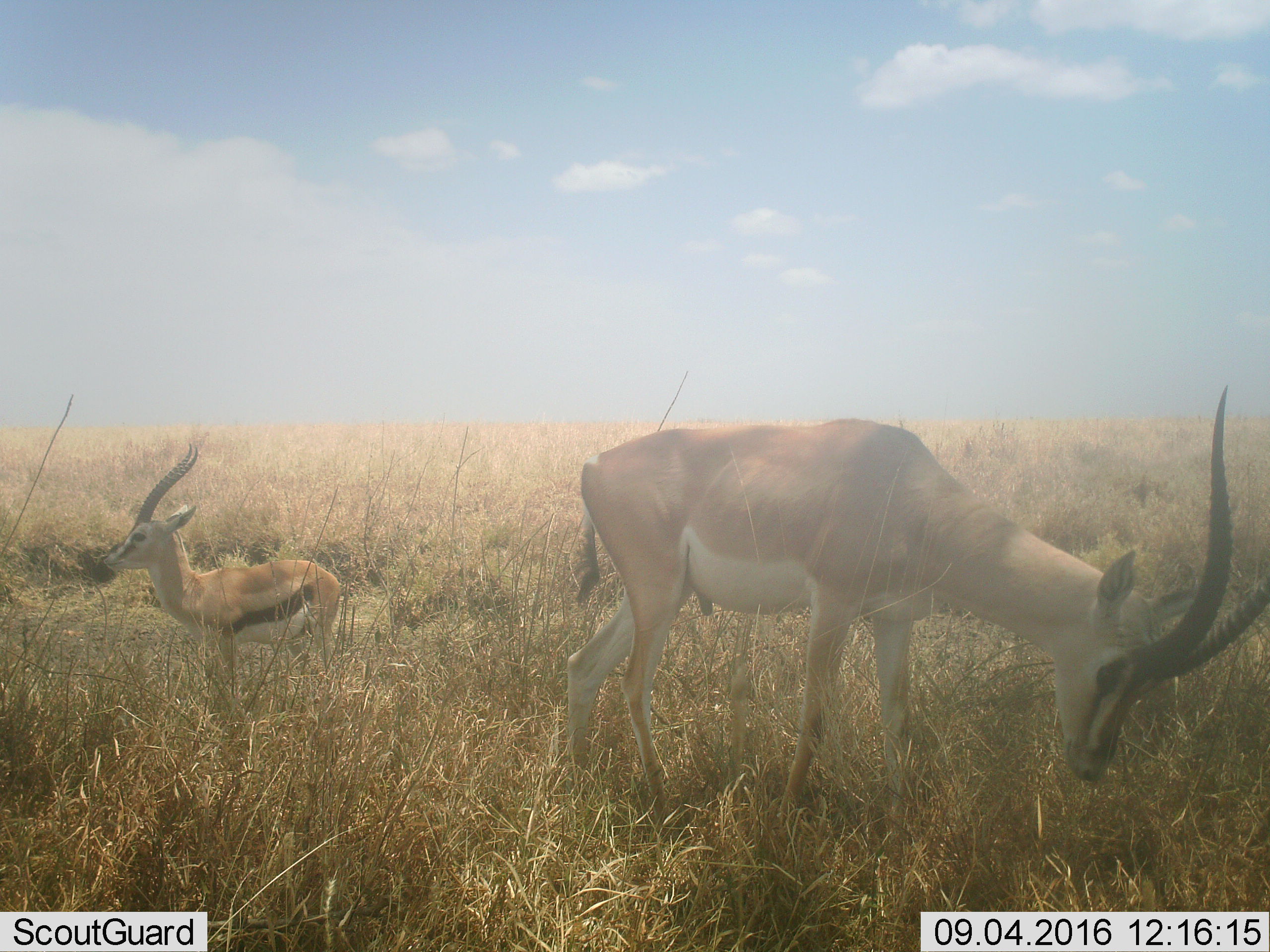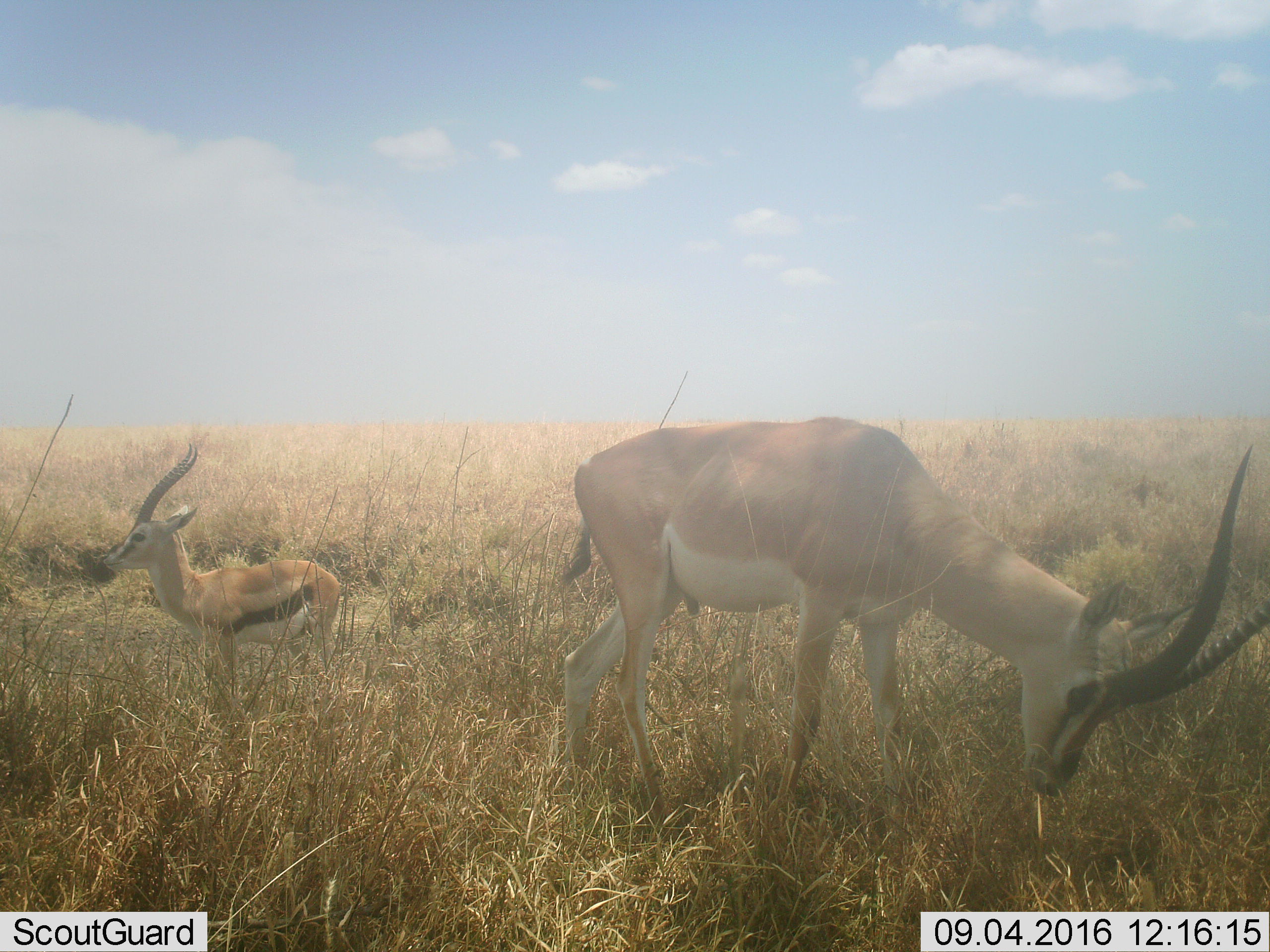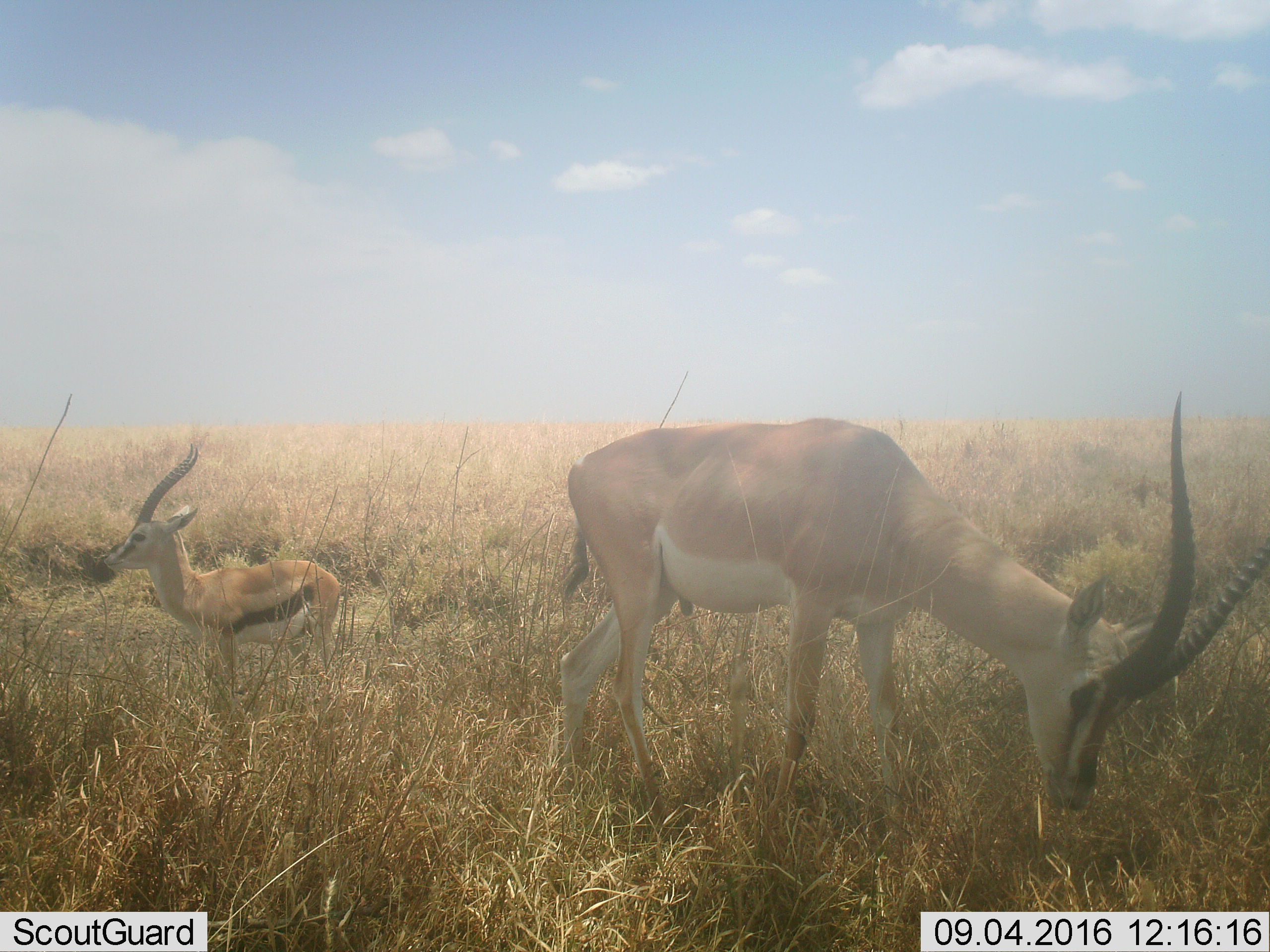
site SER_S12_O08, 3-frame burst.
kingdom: Animalia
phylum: Chordata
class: Mammalia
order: Artiodactyla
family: Bovidae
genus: Eudorcas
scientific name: Eudorcas thomsonii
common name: thomson's gazelle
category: gazellethomsons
Gazellethomsons (thomson's gazelle) (Eudorcas thomsonii), count 2. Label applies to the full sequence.